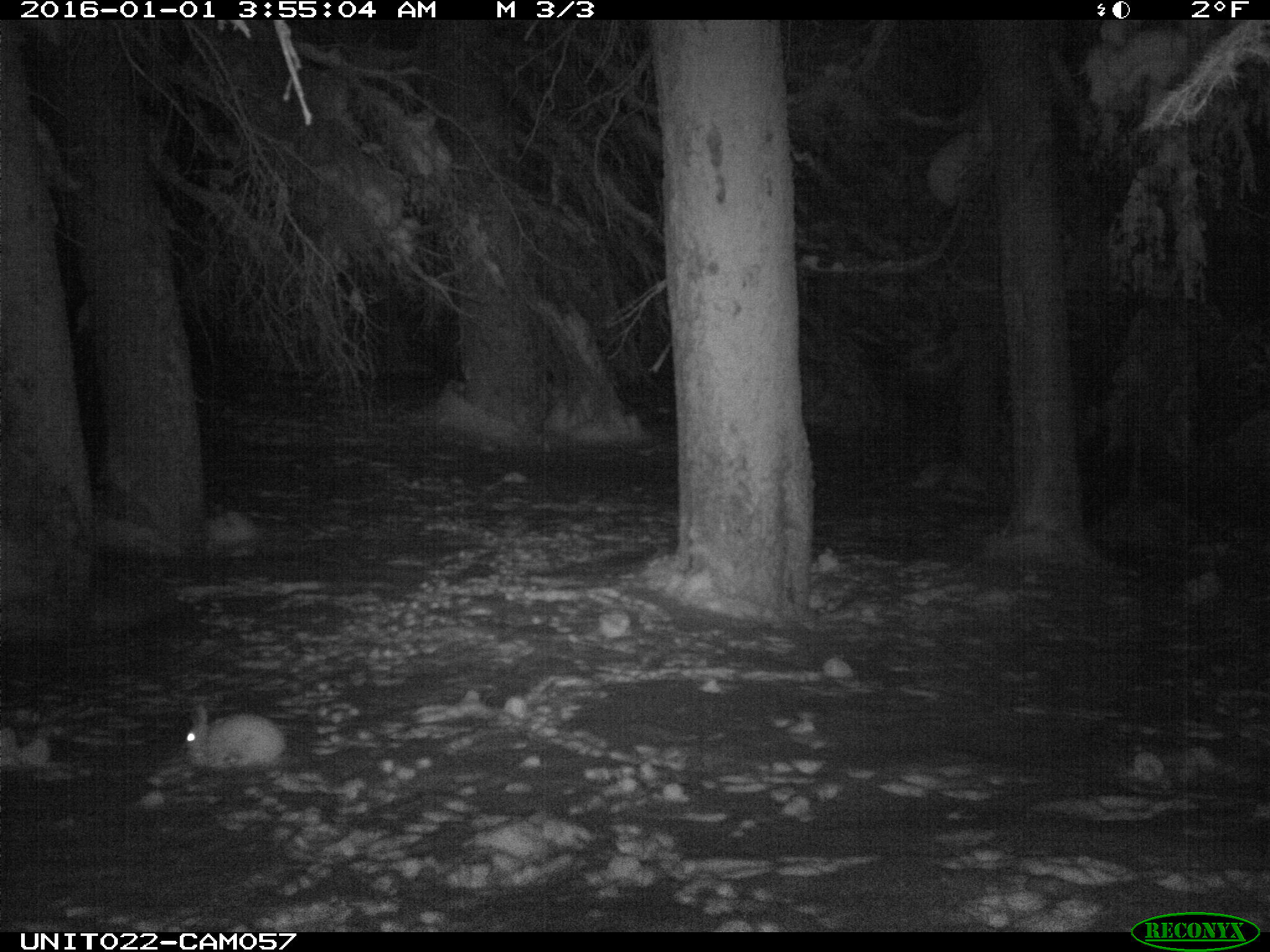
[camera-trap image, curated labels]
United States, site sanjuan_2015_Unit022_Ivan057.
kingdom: Animalia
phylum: Chordata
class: Mammalia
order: Lagomorpha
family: Leporidae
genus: Lepus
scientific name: Lepus americanus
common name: snowshoe hare